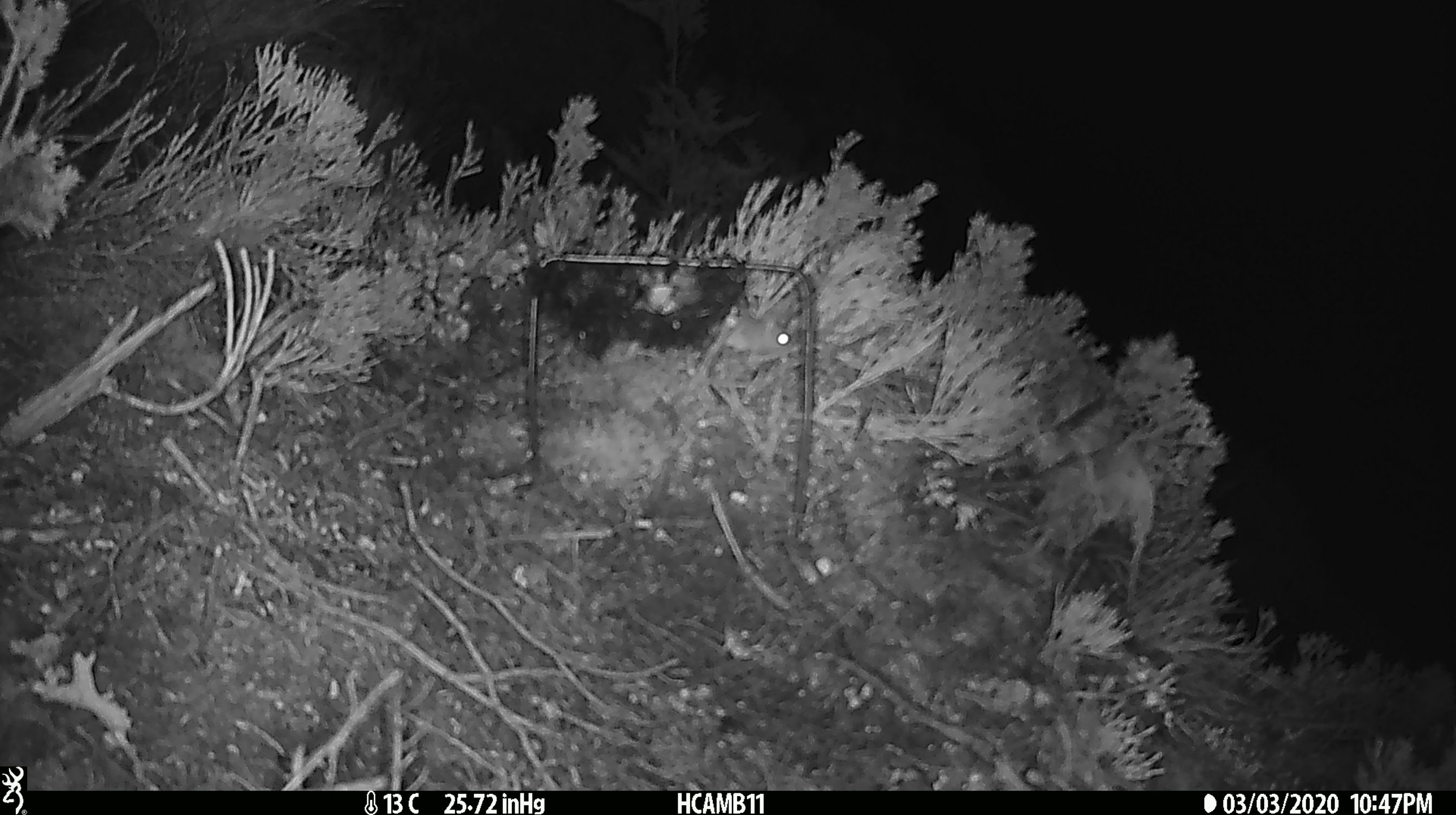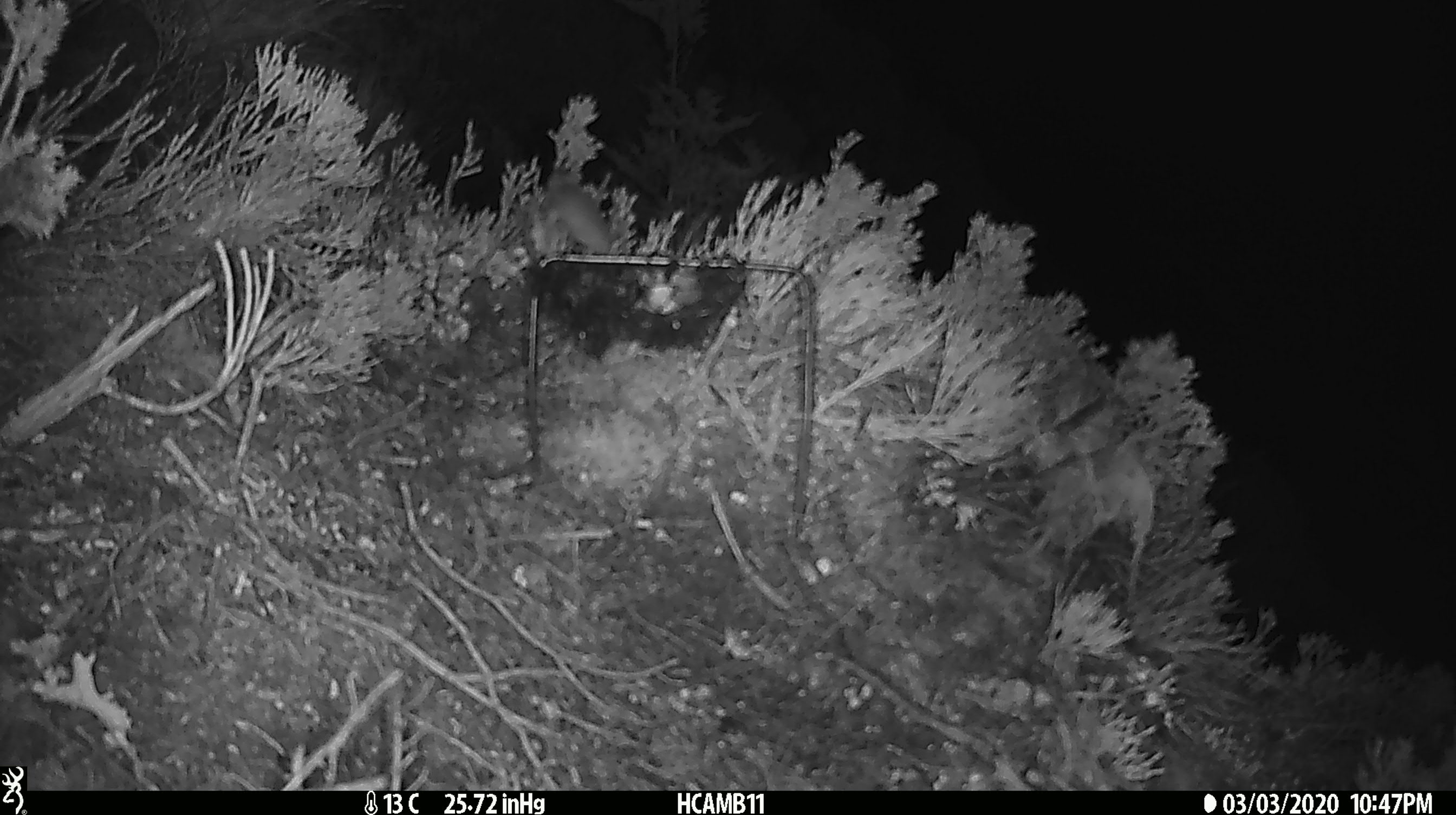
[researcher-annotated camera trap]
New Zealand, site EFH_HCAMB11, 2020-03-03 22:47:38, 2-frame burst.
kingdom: Animalia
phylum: Chordata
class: Mammalia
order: Rodentia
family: Muridae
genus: Mus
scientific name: Mus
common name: mouse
Mouse (Mus).